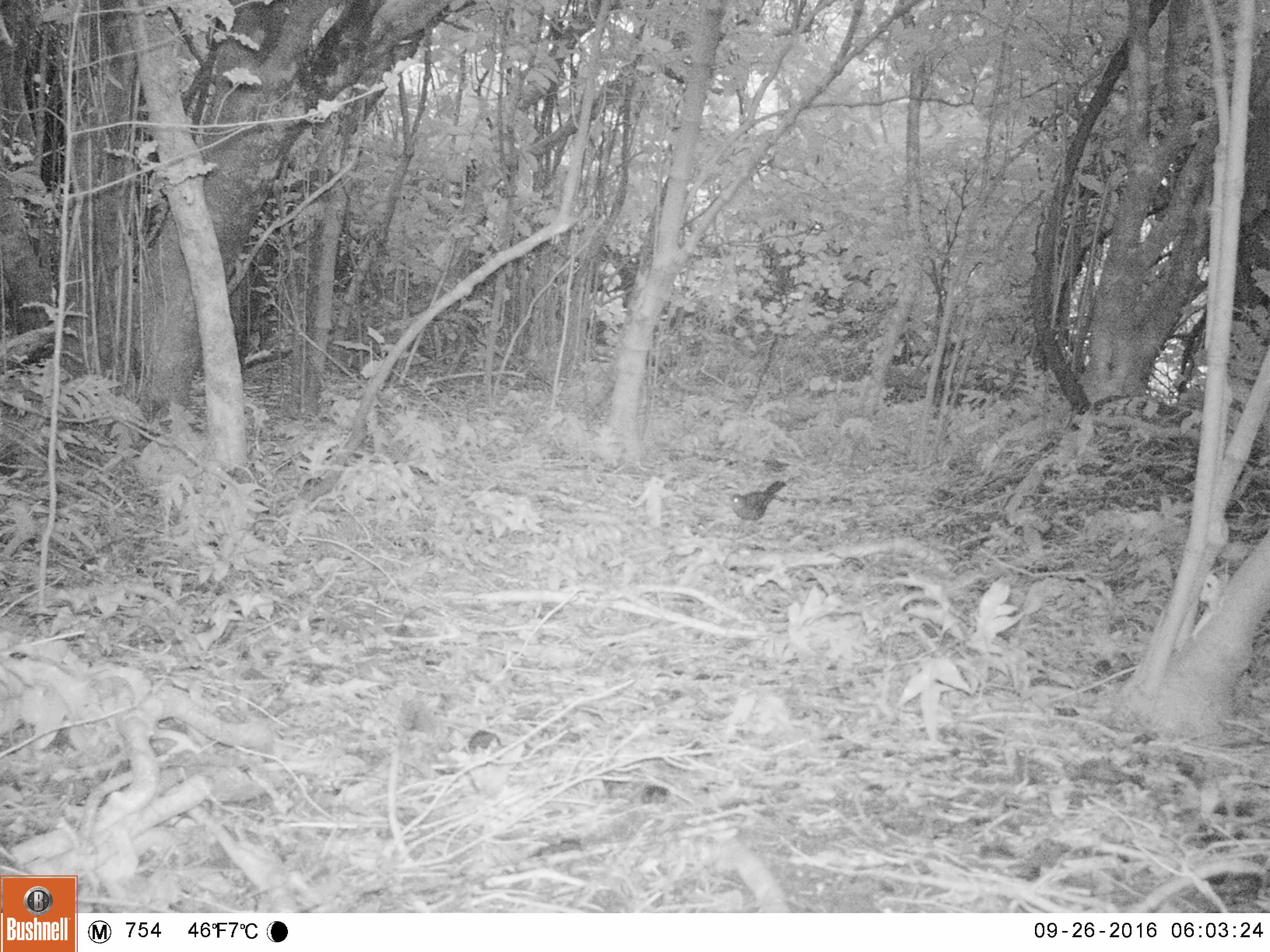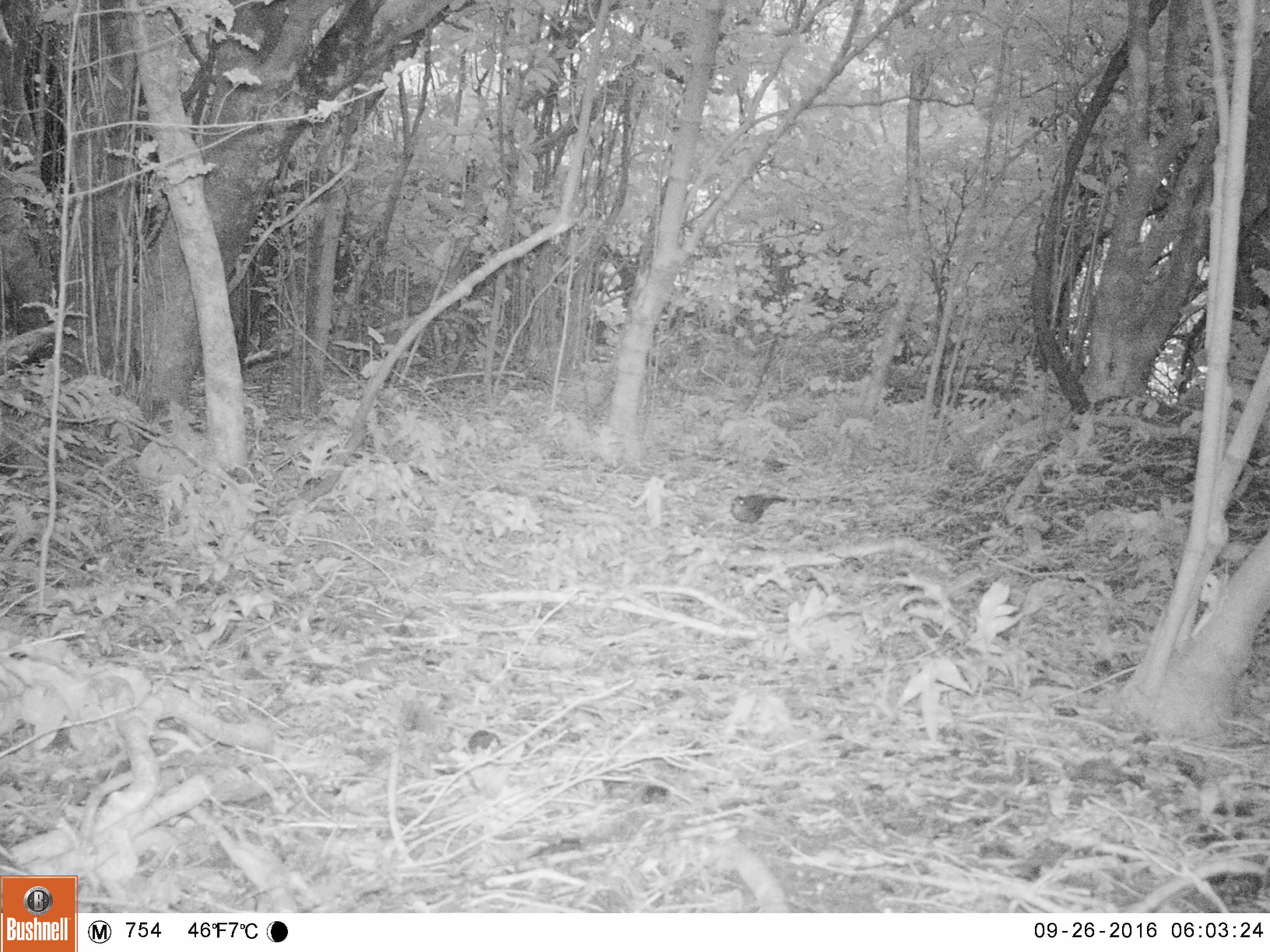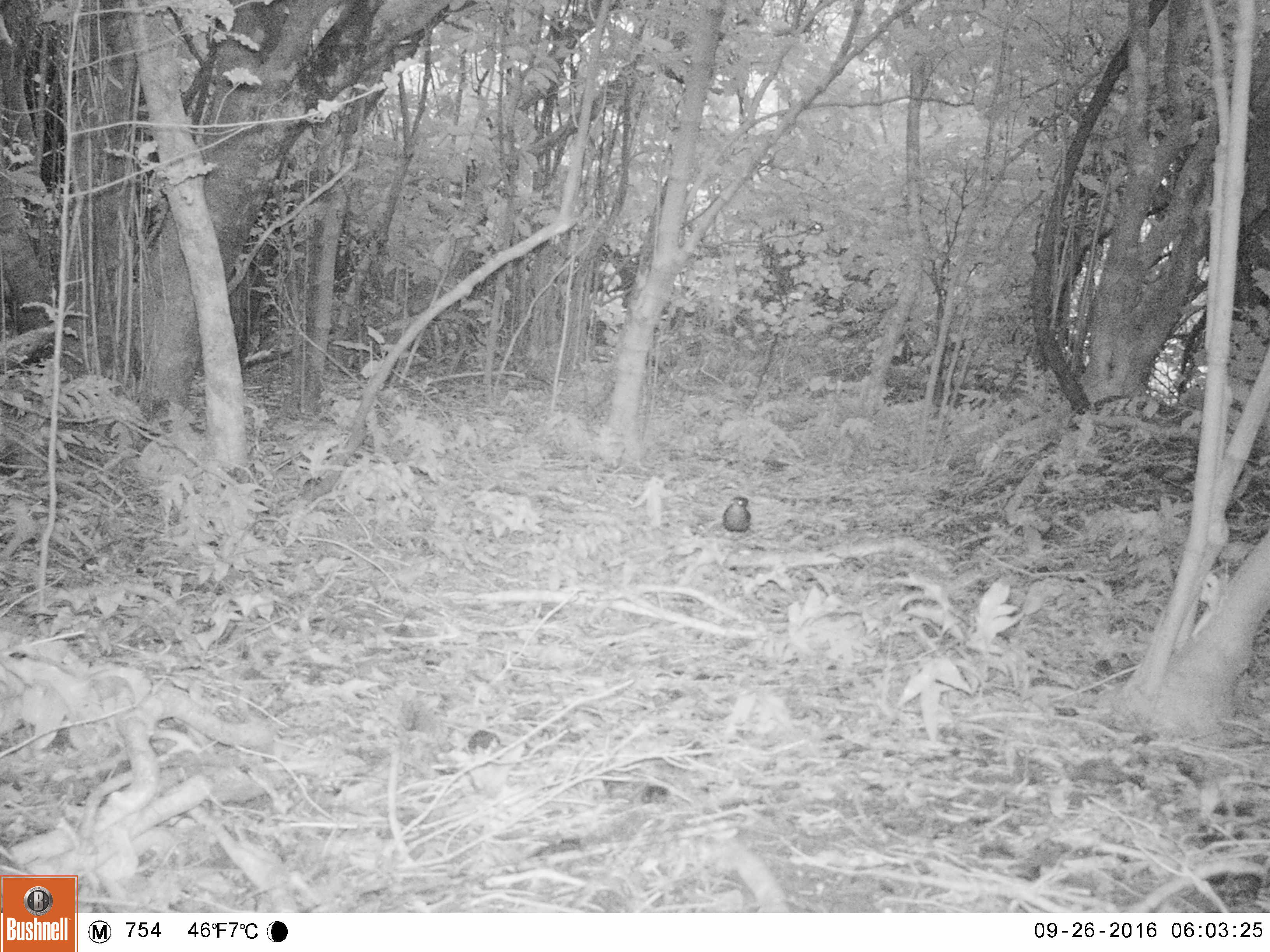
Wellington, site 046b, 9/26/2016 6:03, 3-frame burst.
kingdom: Animalia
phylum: Chordata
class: Aves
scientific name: Aves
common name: bird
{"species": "bird (Aves)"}